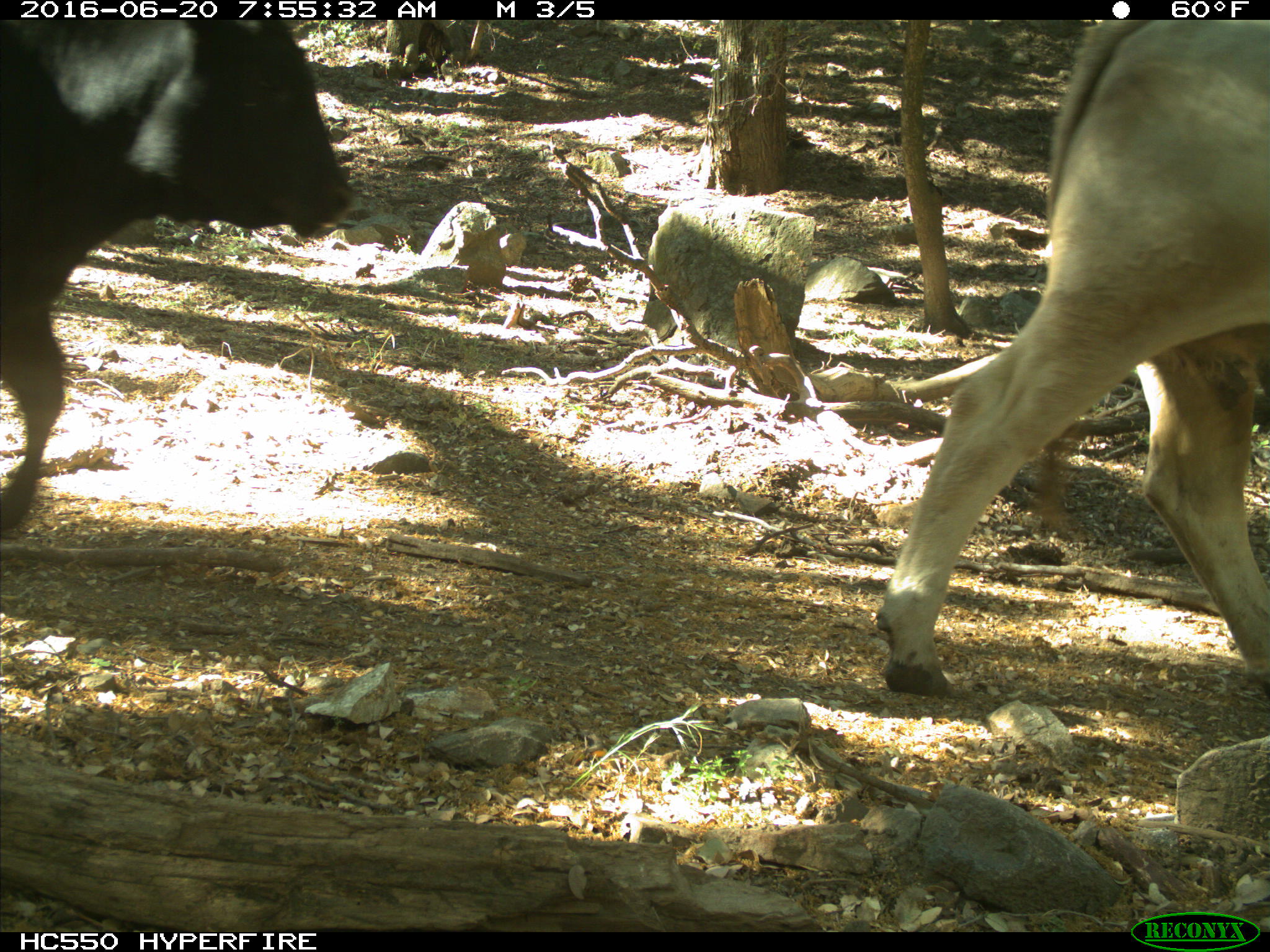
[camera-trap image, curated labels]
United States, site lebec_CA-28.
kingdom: Animalia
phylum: Chordata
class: Mammalia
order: Artiodactyla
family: Bovidae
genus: Bos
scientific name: Bos taurus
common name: domestic cow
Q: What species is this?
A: Bos taurus (domestic cow).